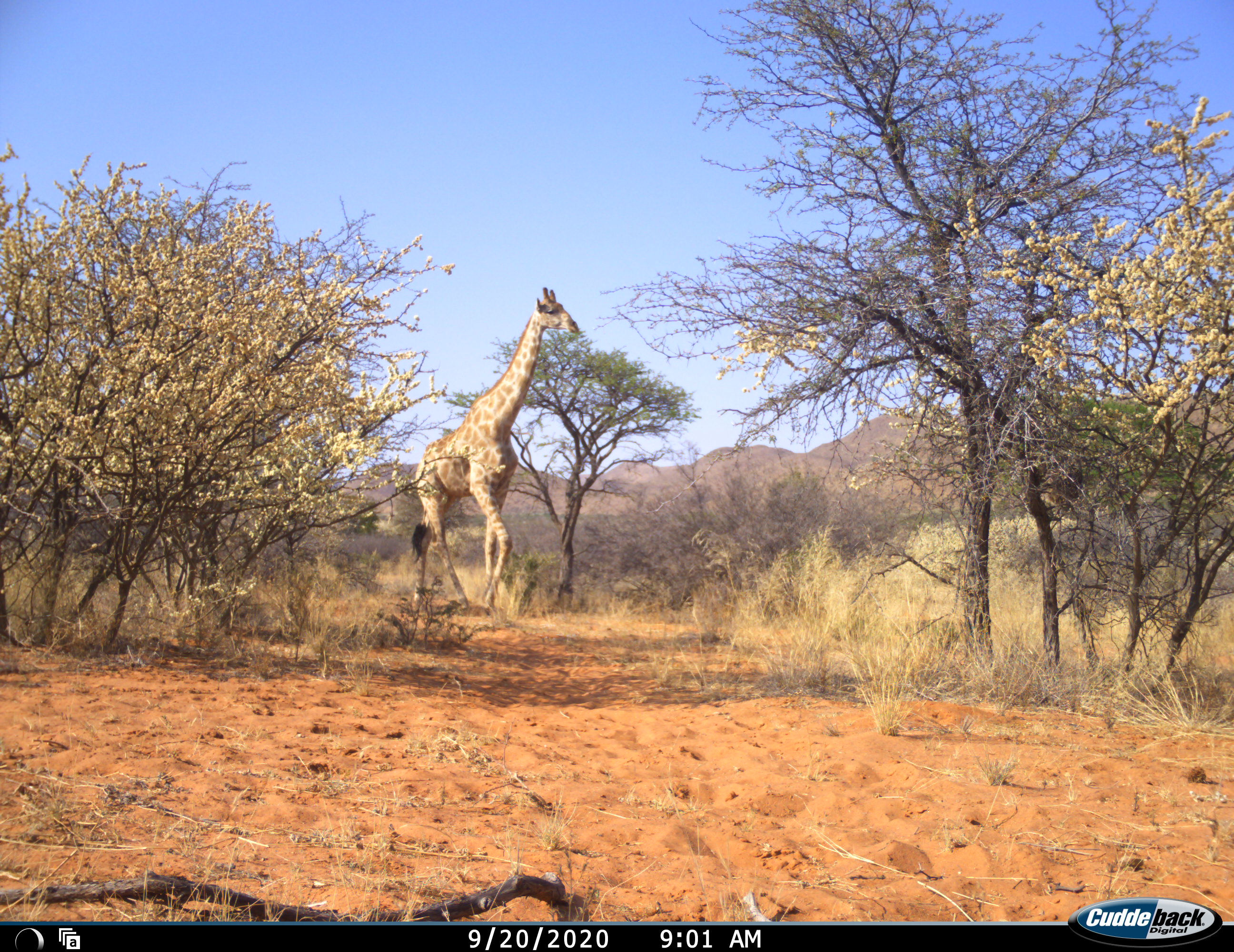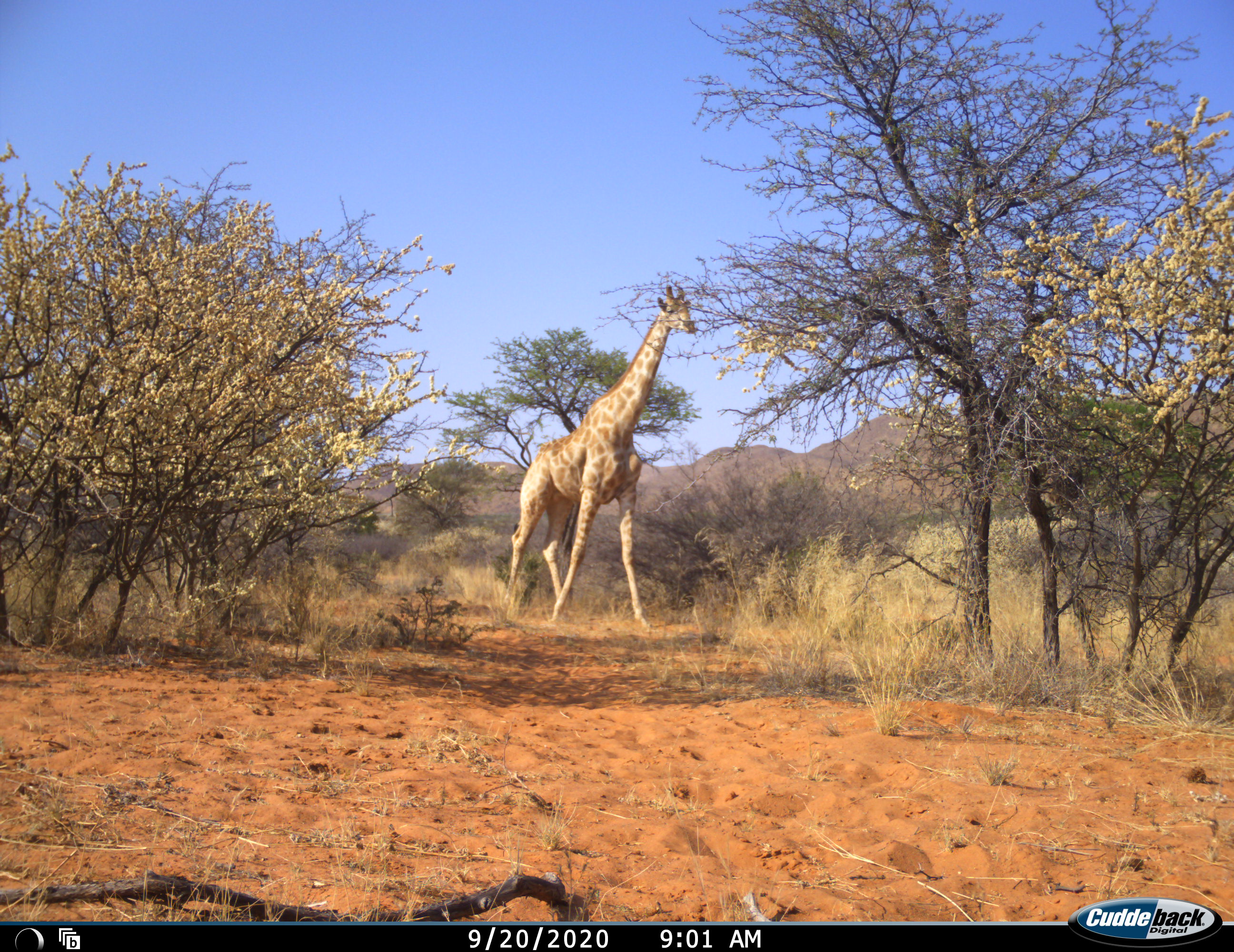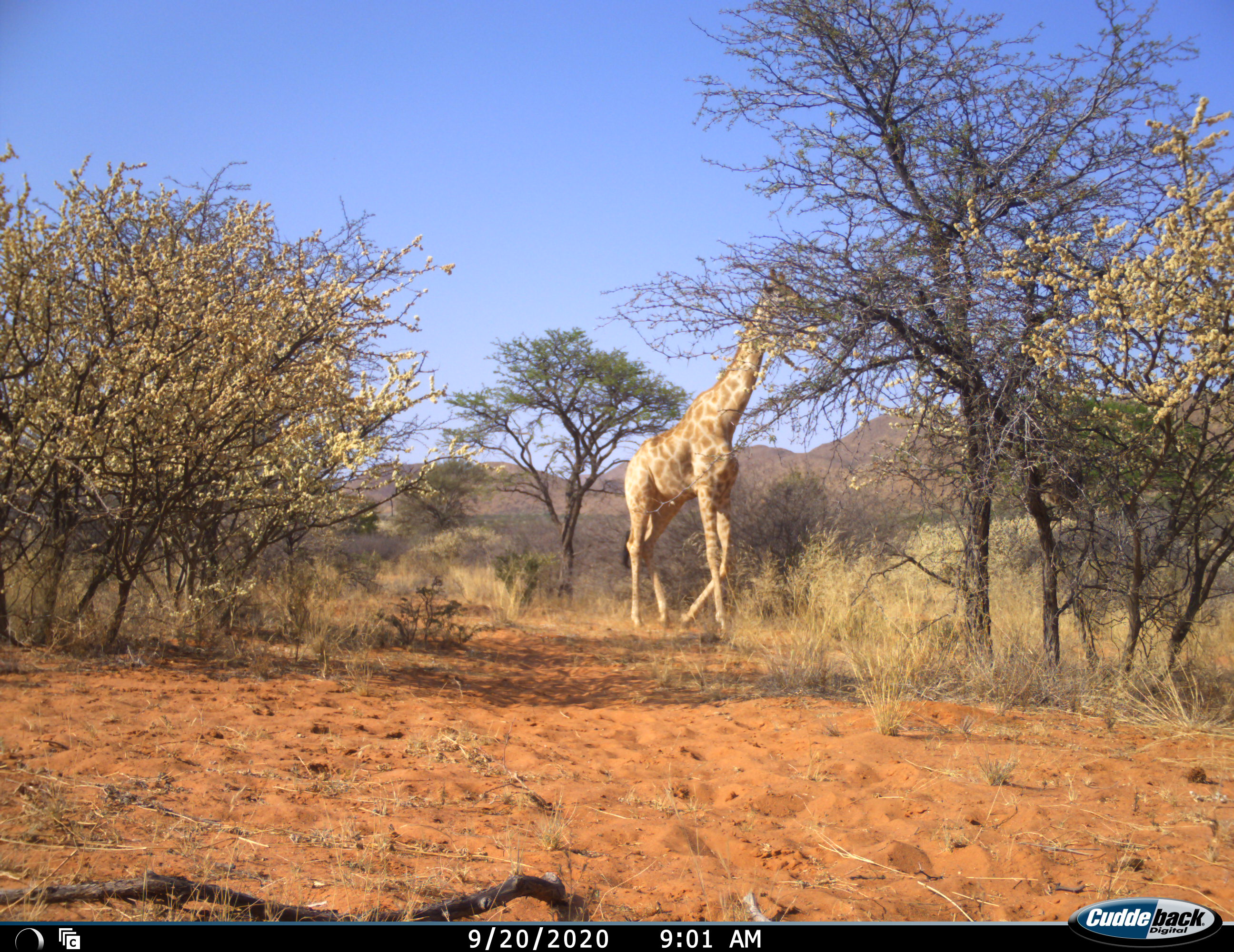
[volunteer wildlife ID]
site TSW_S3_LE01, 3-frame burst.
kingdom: Animalia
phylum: Chordata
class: Mammalia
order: Artiodactyla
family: Giraffidae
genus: Giraffa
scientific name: Giraffa camelopardalis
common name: giraffe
Giraffe (Giraffa camelopardalis), count 1. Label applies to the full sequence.